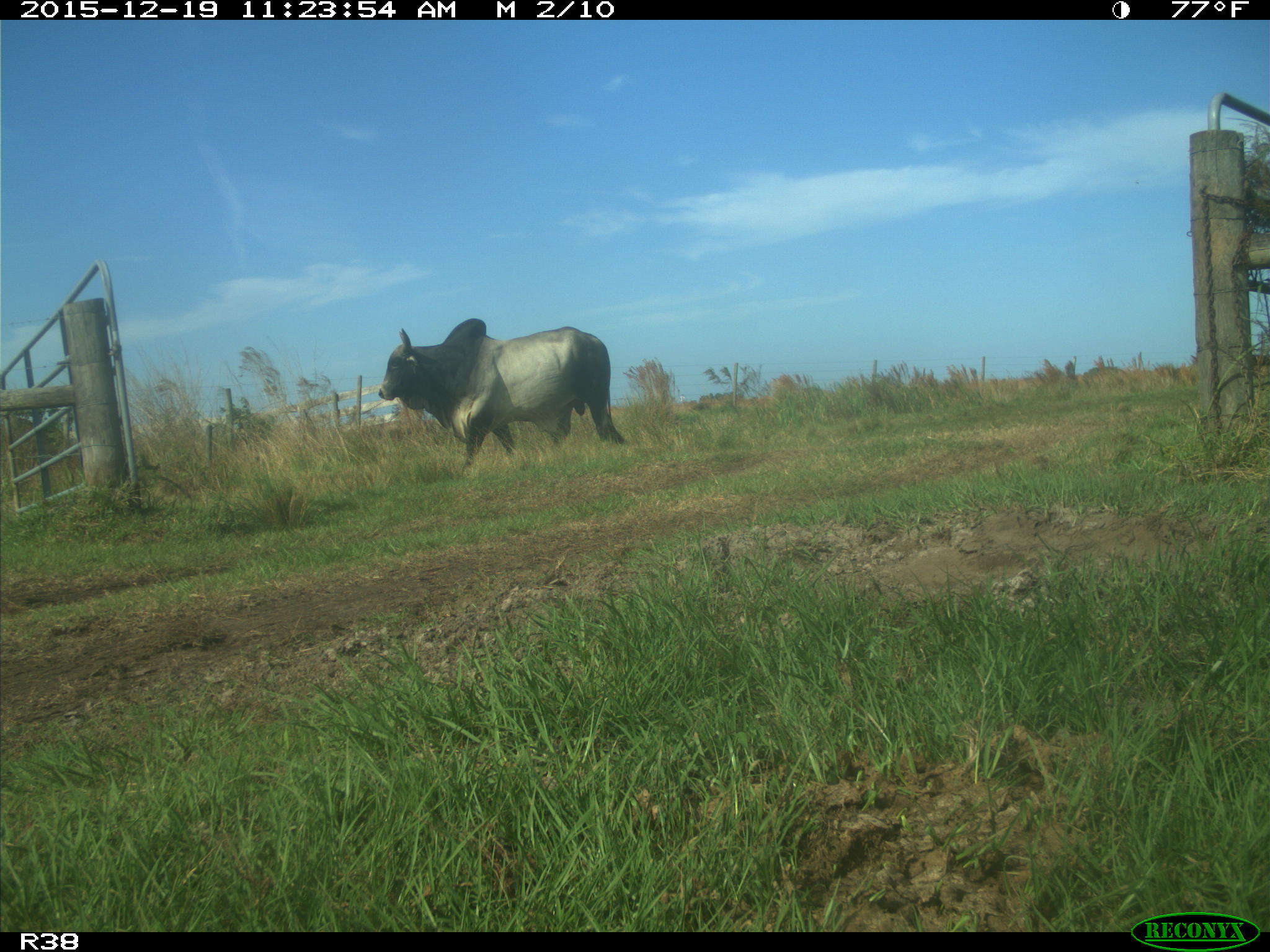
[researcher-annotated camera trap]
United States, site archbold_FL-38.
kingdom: Animalia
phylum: Chordata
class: Mammalia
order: Artiodactyla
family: Bovidae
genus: Bos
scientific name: Bos taurus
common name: domestic cow